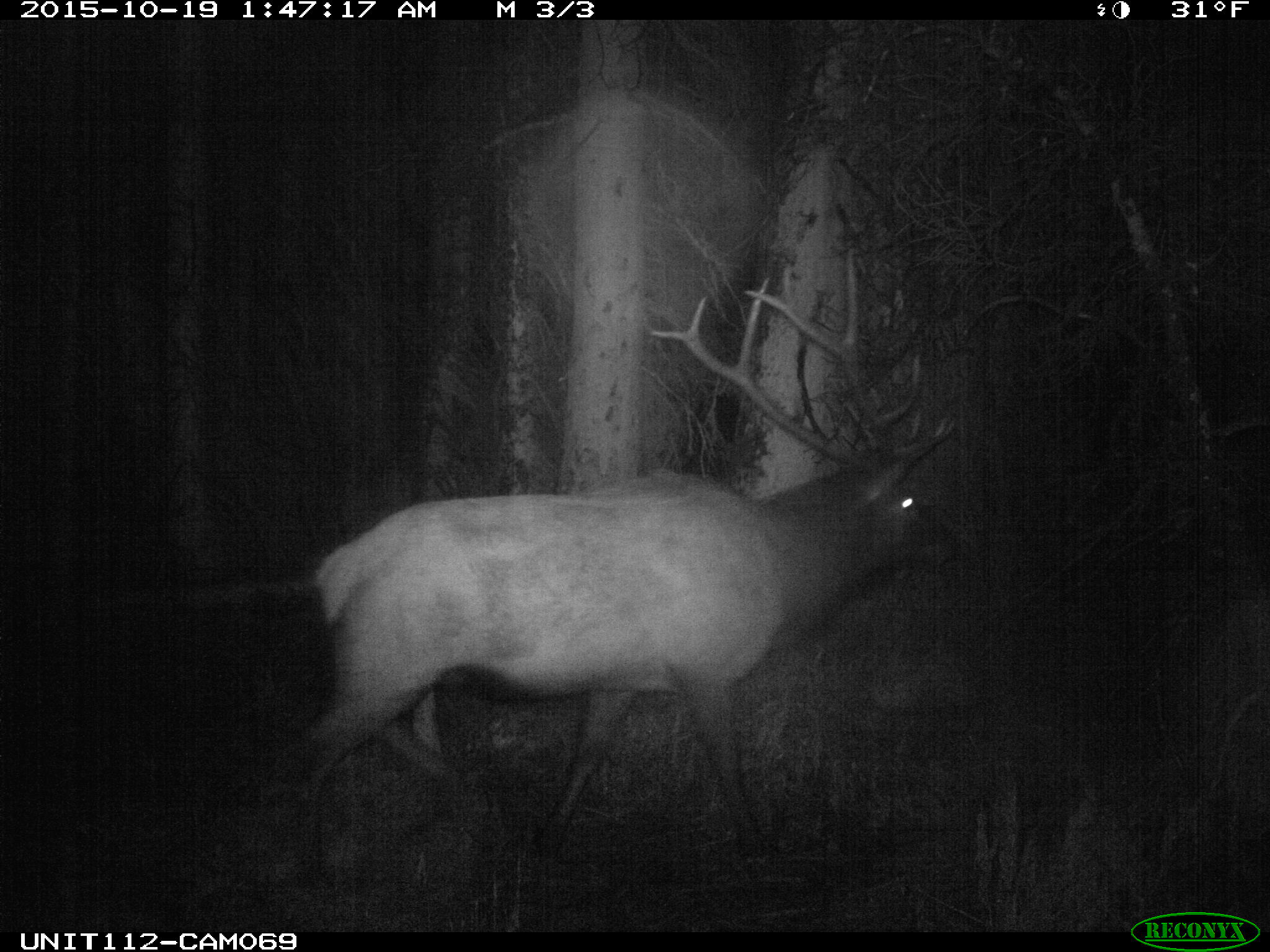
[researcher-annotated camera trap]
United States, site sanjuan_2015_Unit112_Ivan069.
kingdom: Animalia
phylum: Chordata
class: Mammalia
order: Artiodactyla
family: Cervidae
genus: Cervus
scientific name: Cervus elaphus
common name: red deer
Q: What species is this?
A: Cervus elaphus (red deer).